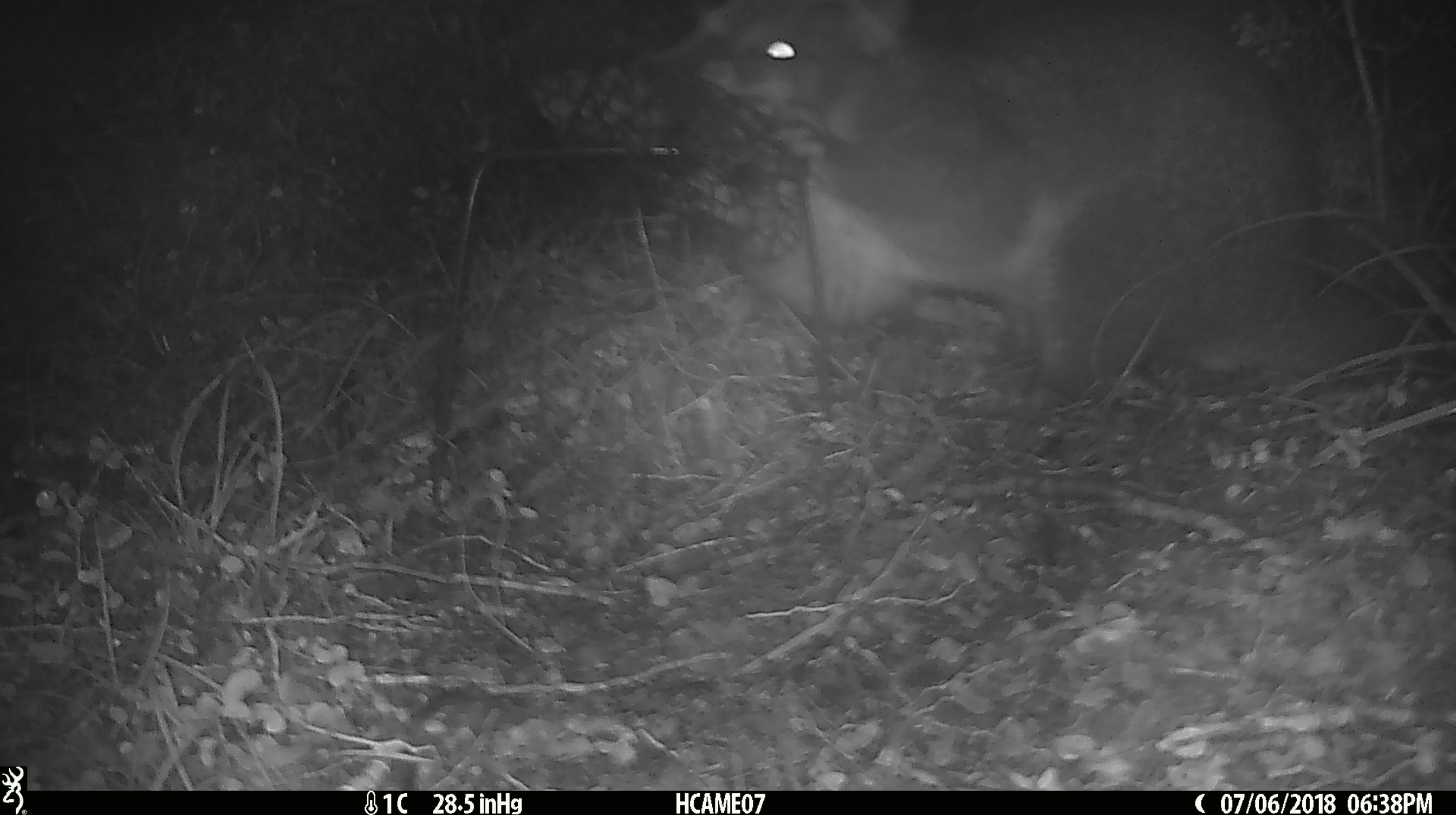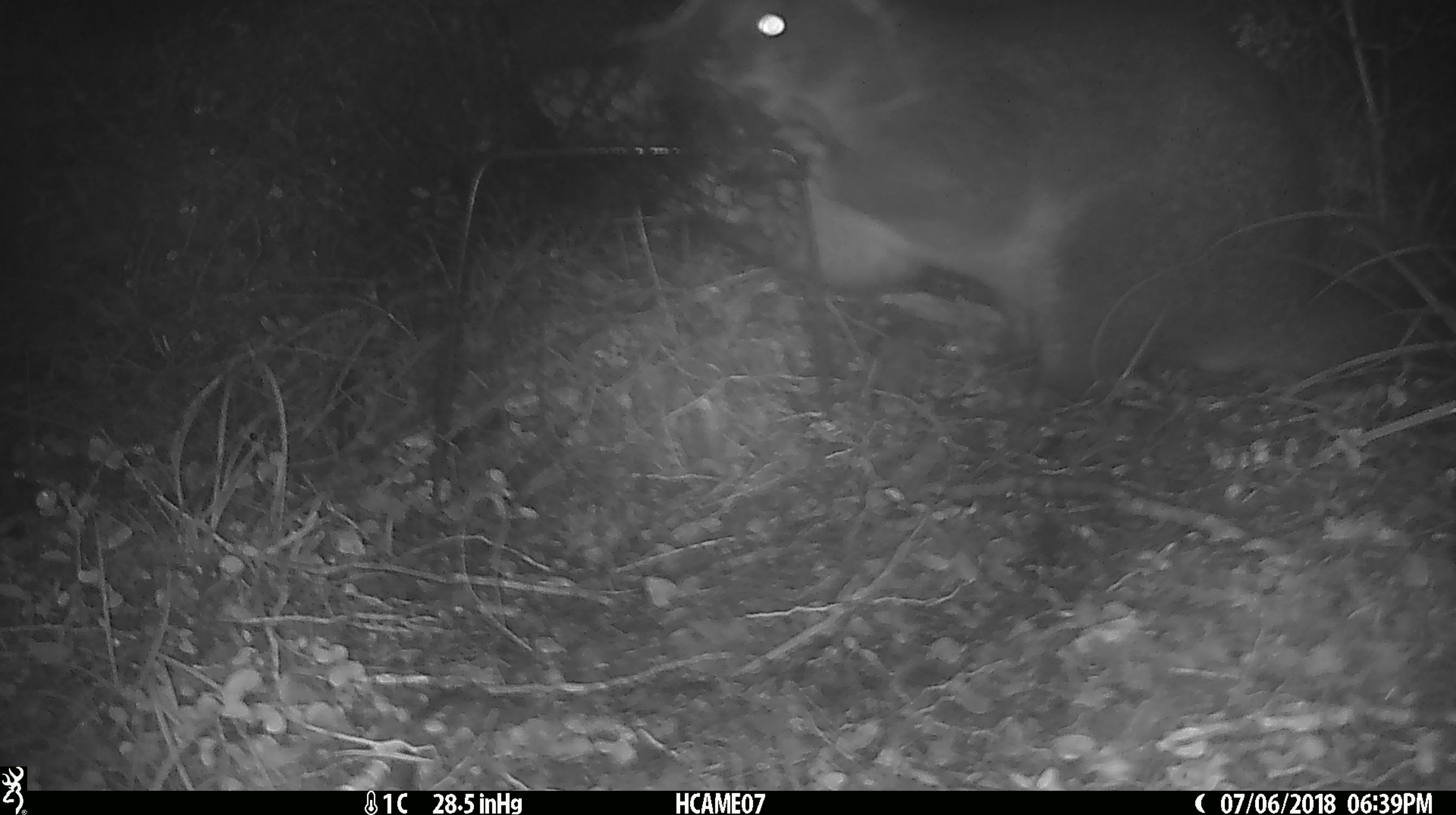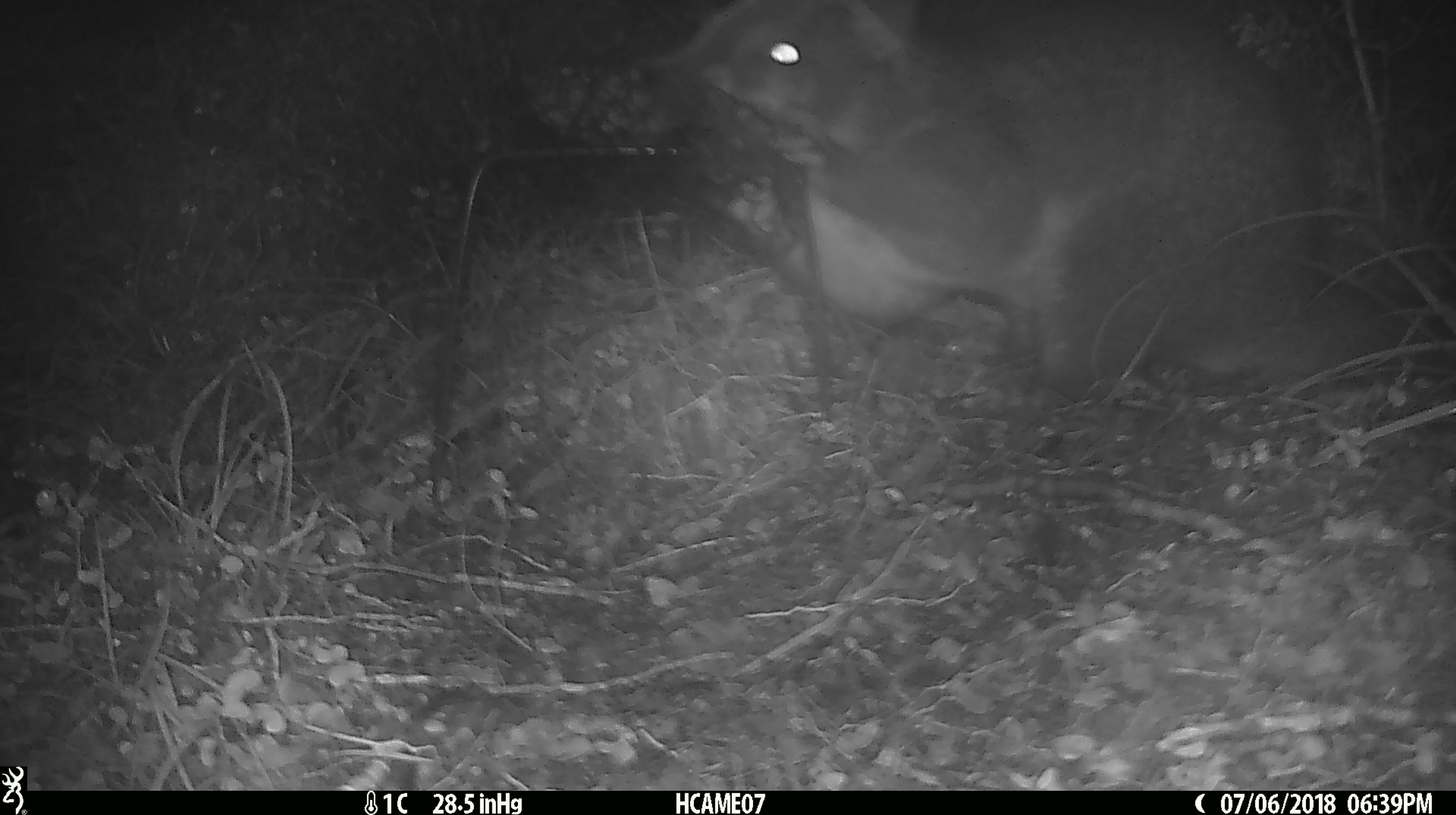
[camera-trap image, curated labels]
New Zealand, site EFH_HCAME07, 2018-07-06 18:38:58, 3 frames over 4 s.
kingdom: Animalia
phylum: Chordata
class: Mammalia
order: Diprotodontia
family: Phalangeridae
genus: Trichosurus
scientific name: Trichosurus vulpecula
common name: common brushtail possum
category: possum